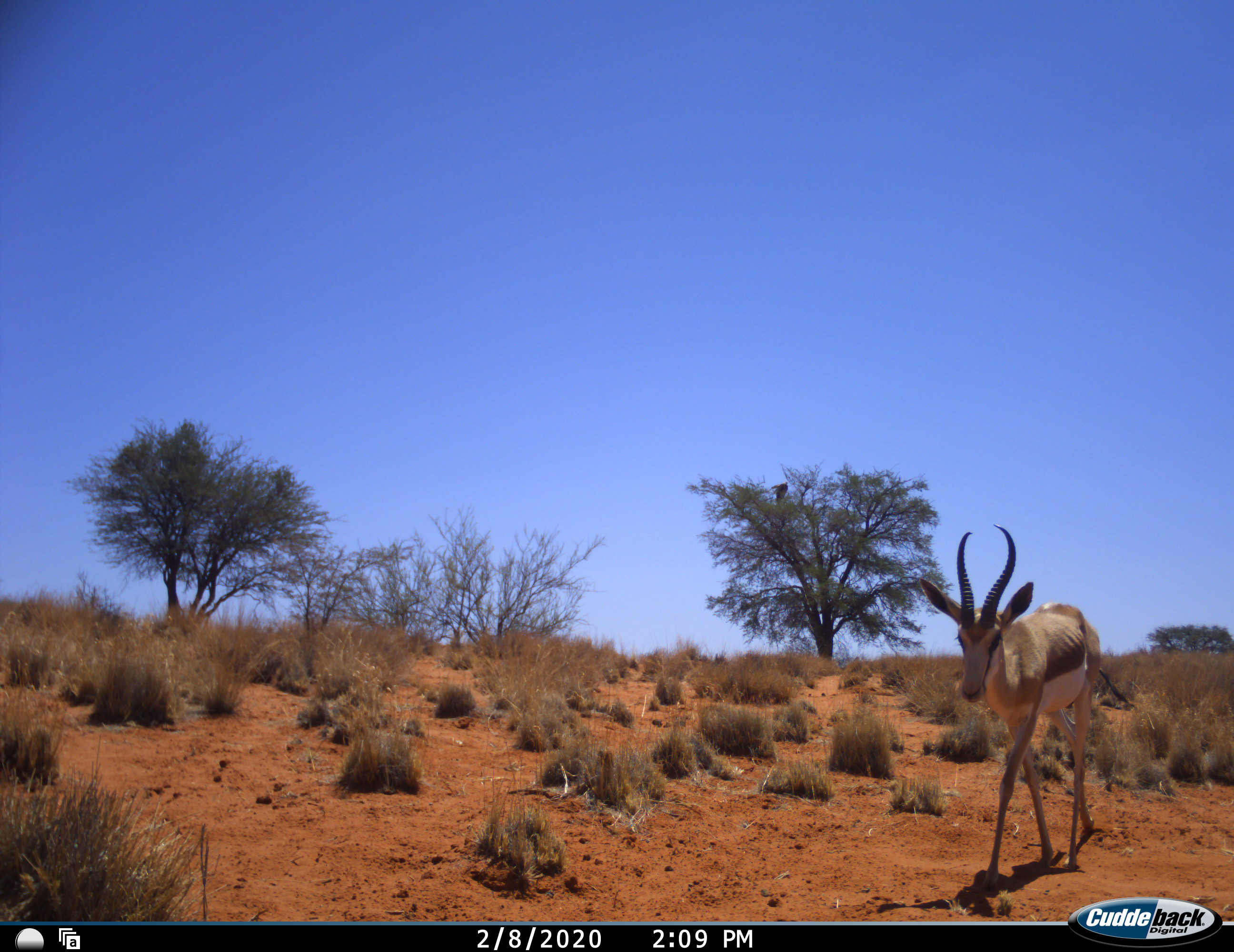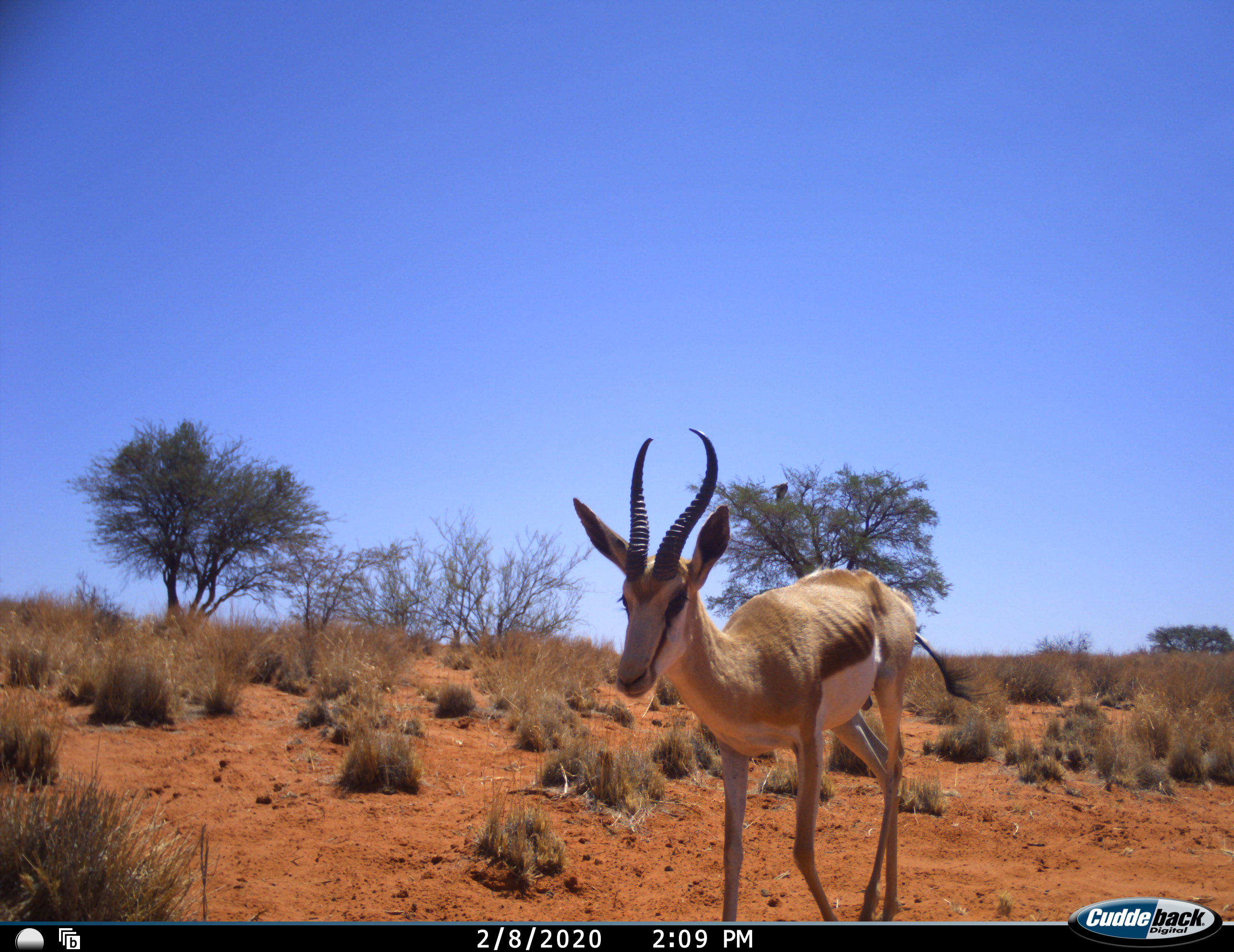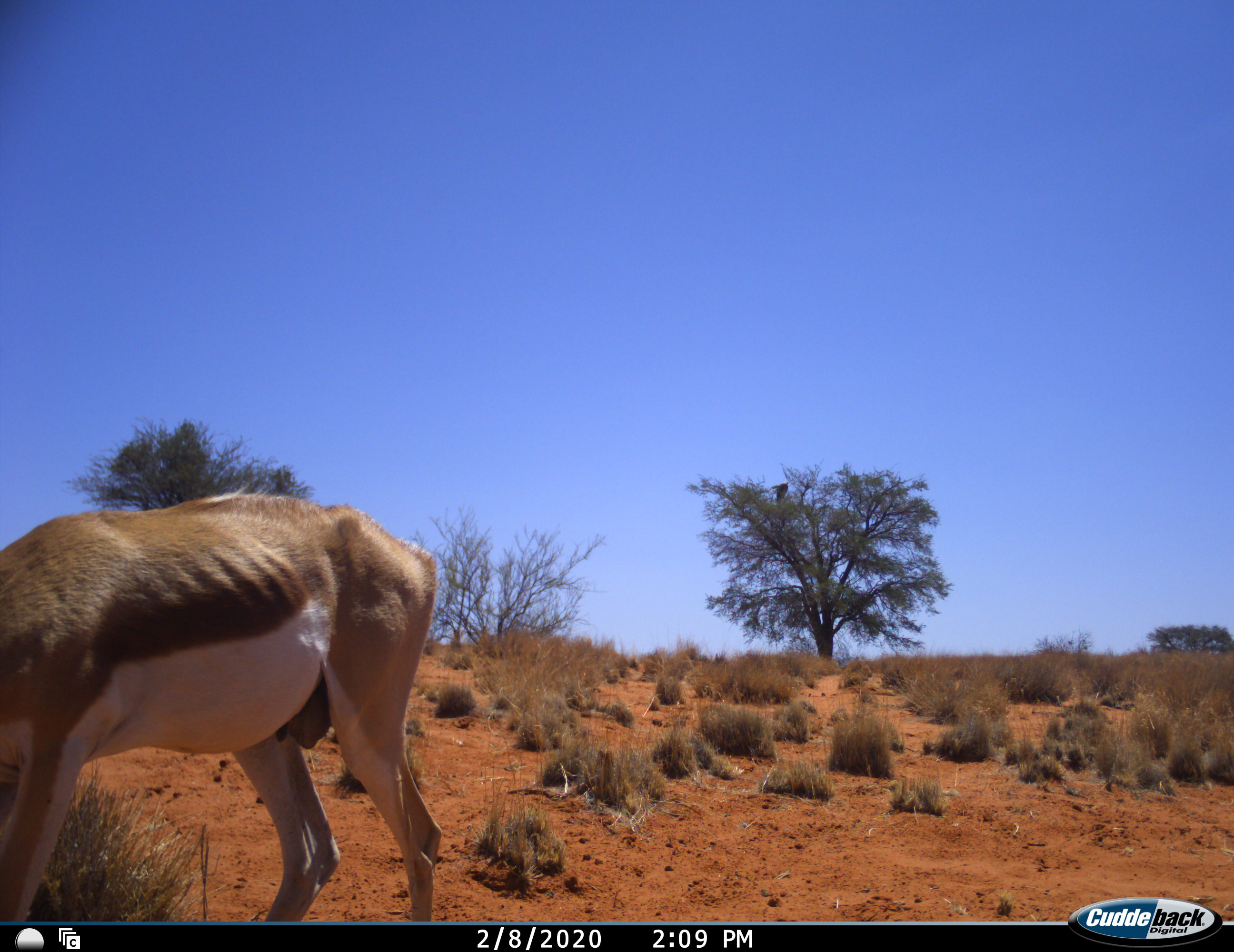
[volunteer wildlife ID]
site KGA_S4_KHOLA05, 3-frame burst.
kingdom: Animalia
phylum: Chordata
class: Mammalia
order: Artiodactyla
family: Bovidae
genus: Antidorcas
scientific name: Antidorcas marsupialis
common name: springbok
Springbok (Antidorcas marsupialis), count 1. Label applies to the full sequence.